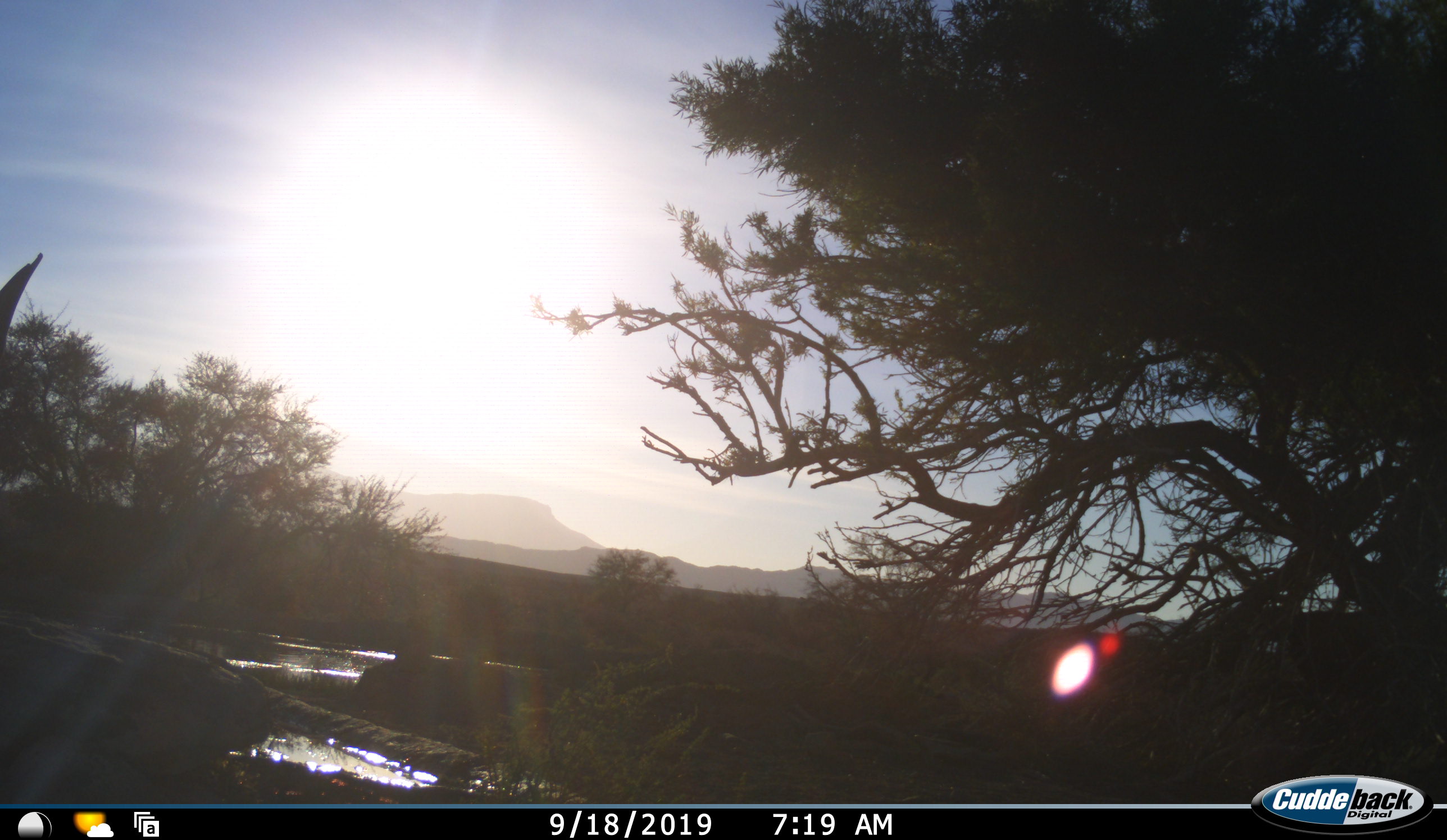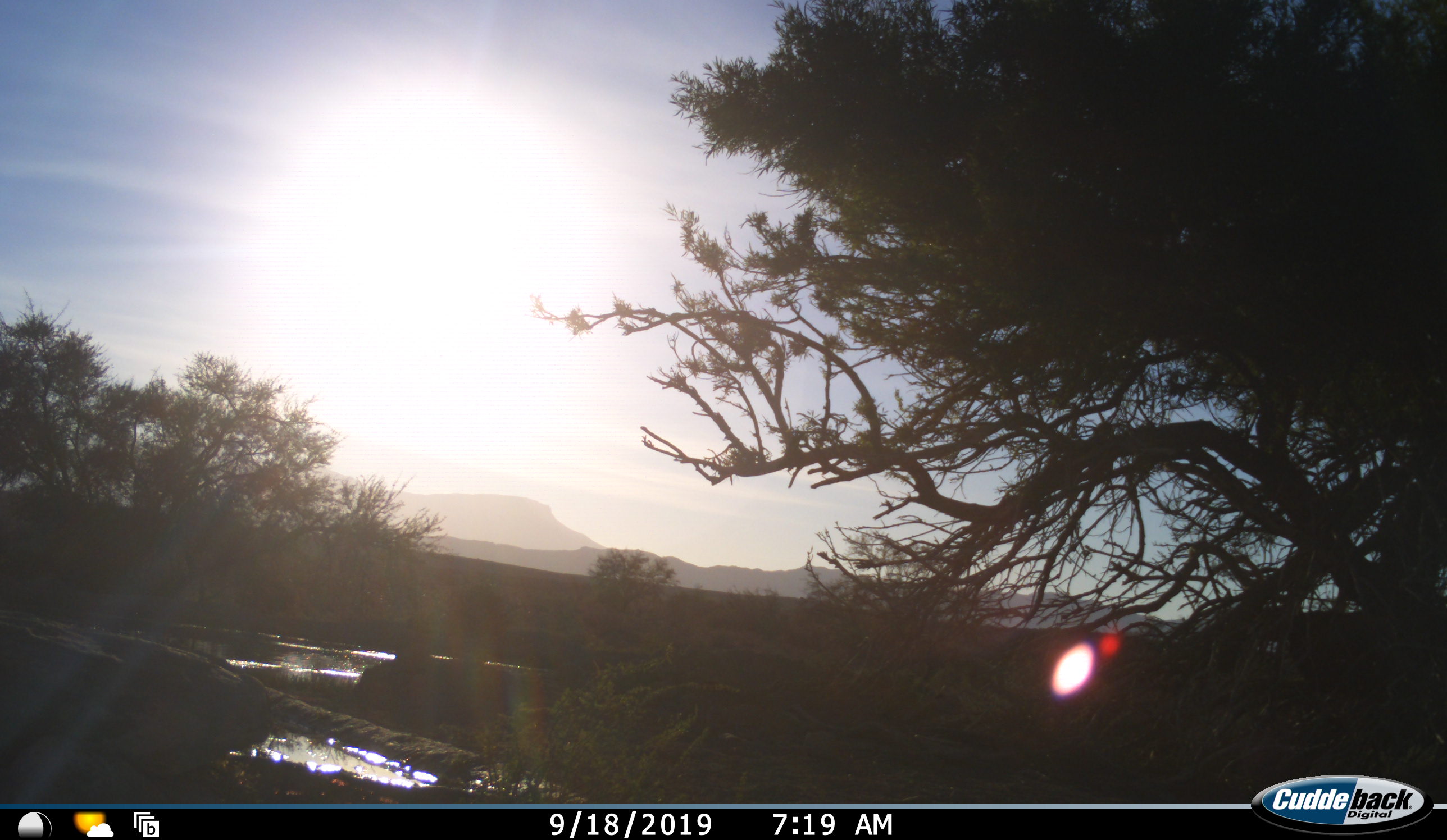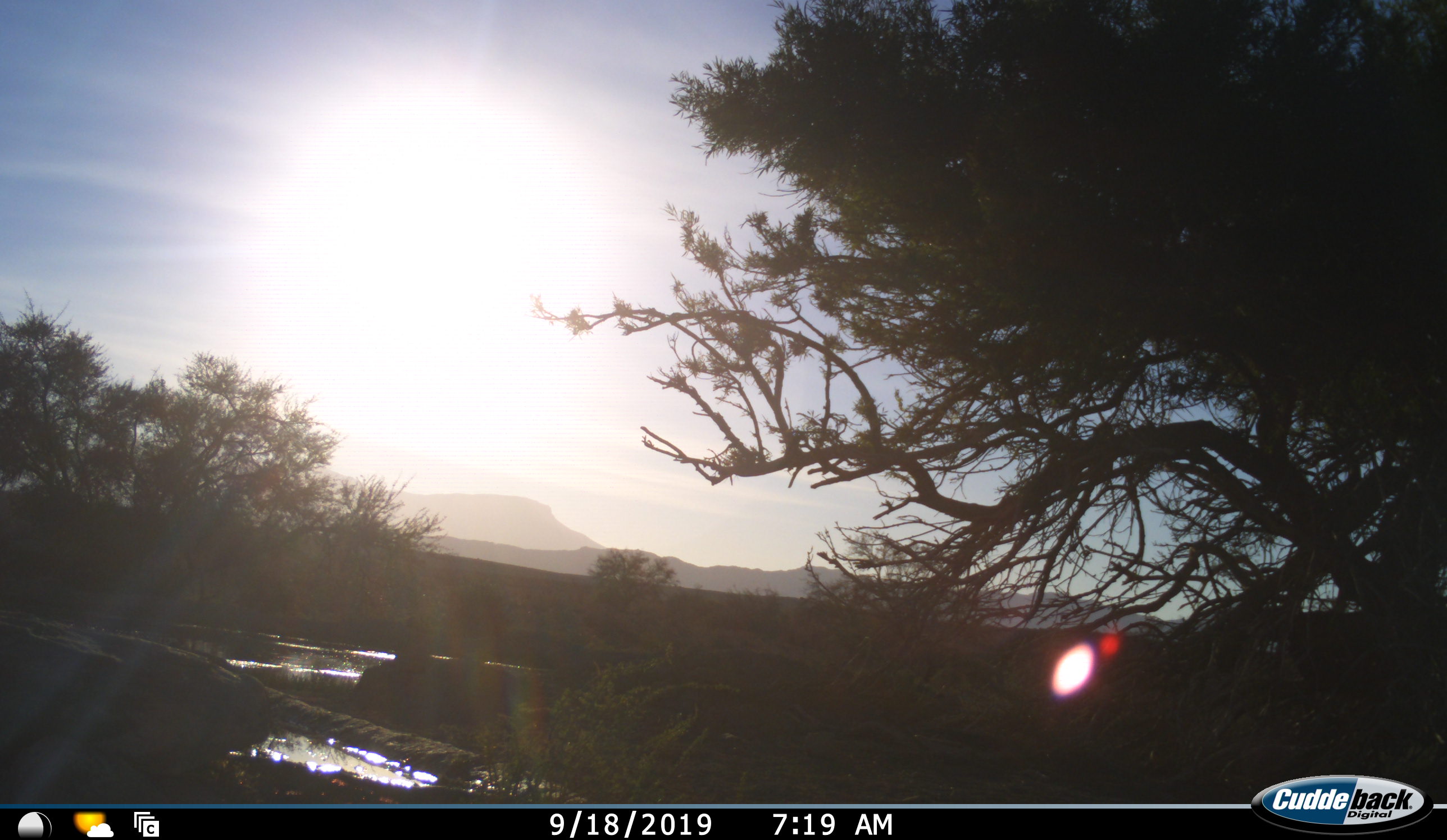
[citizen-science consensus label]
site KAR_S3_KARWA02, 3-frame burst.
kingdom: Animalia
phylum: Chordata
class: Mammalia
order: Artiodactyla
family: Bovidae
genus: Tragelaphus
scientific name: Tragelaphus oryx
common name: eland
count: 1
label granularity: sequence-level